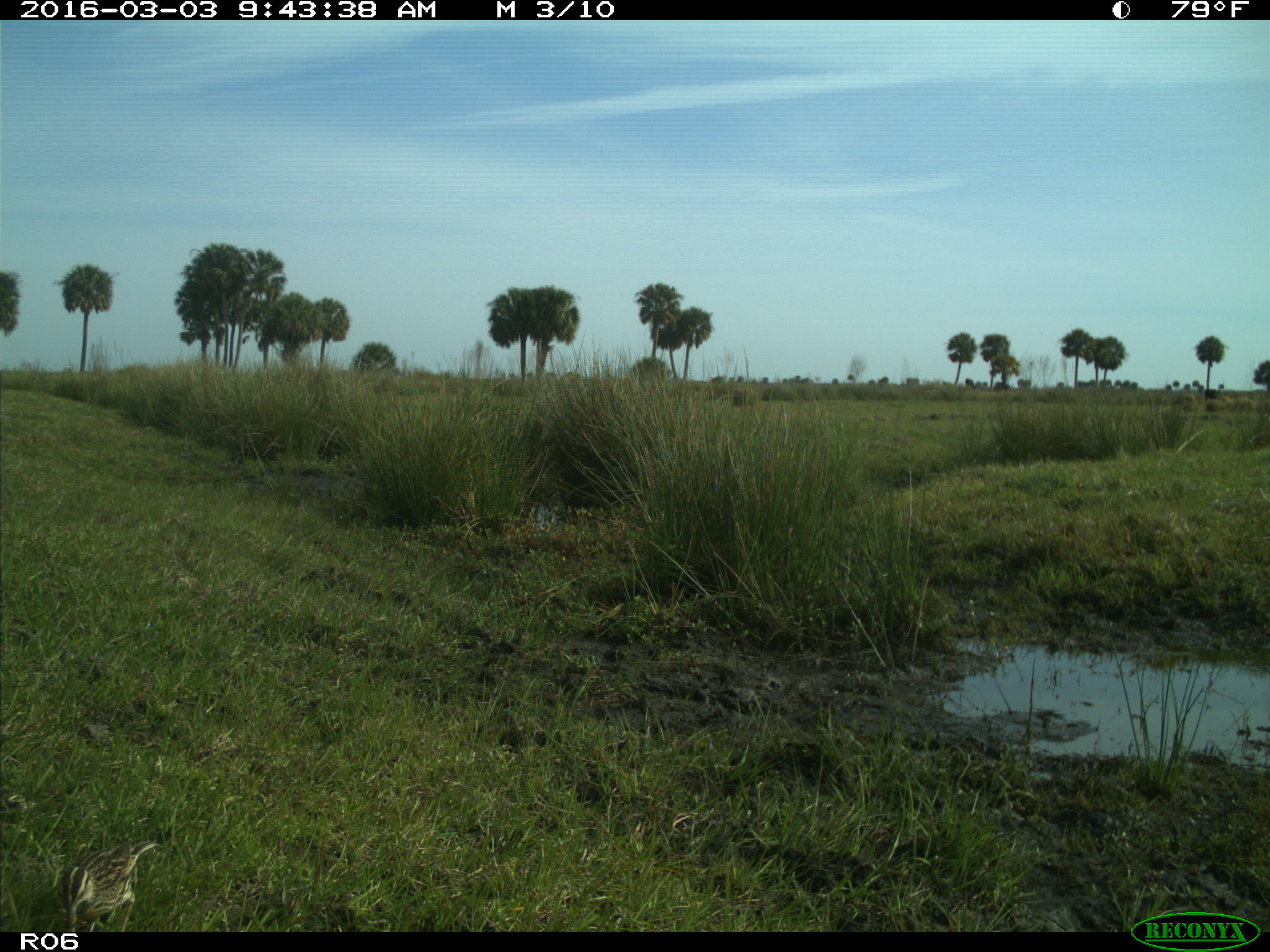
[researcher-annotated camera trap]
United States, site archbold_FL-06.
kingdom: Animalia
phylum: Chordata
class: Aves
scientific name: Aves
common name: birds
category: unidentified bird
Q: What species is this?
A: Unidentified bird (birds) (Aves).